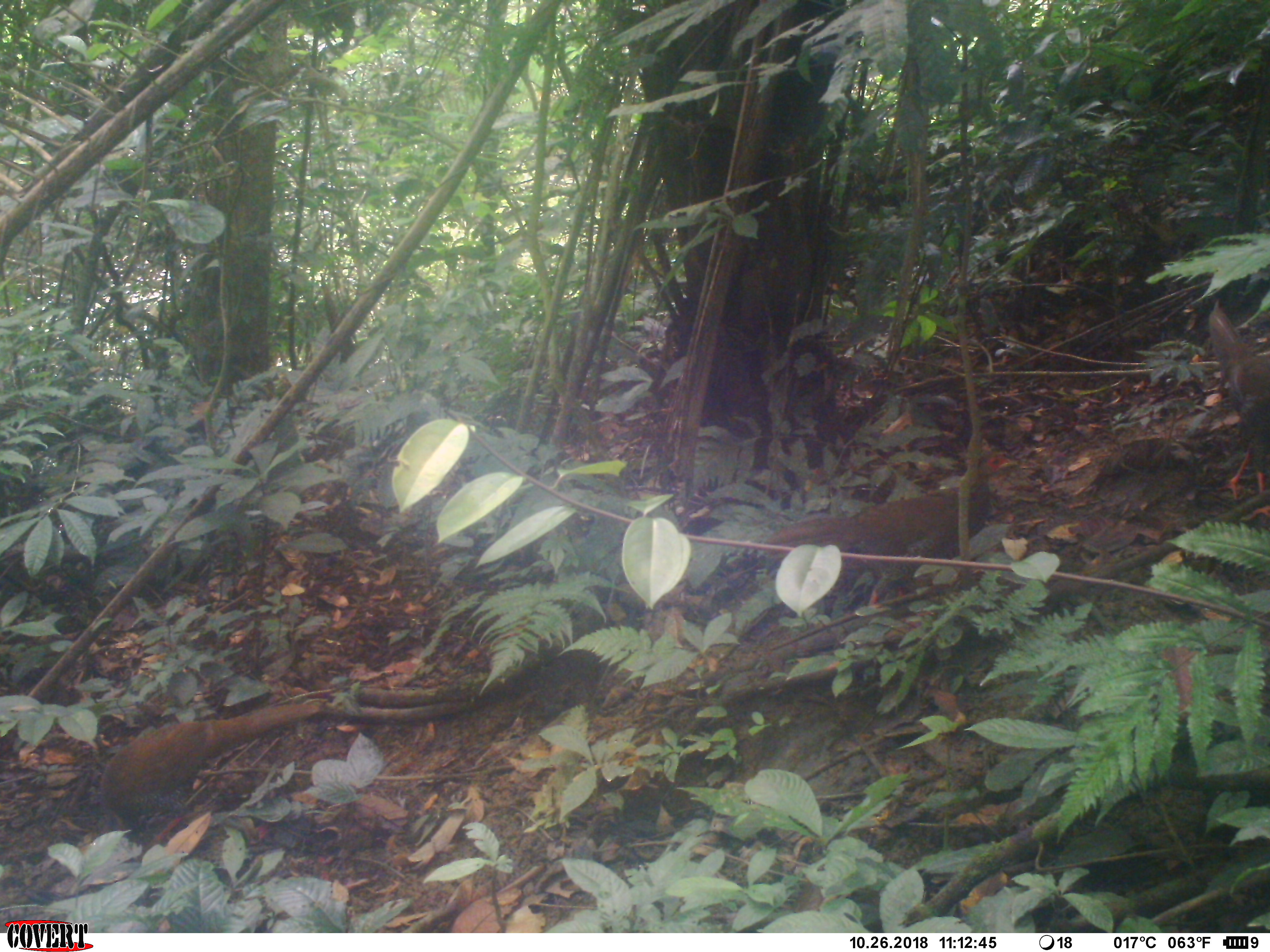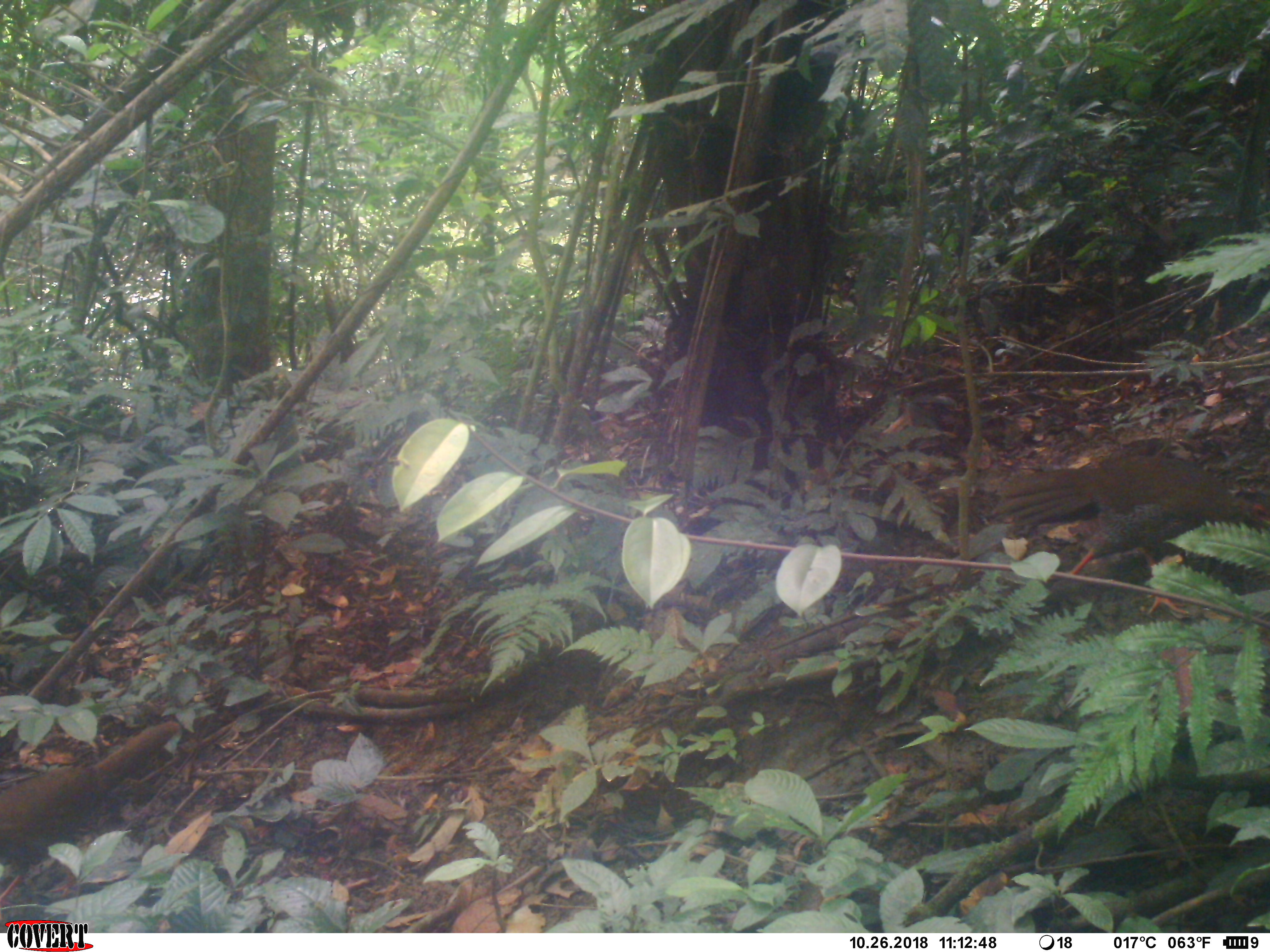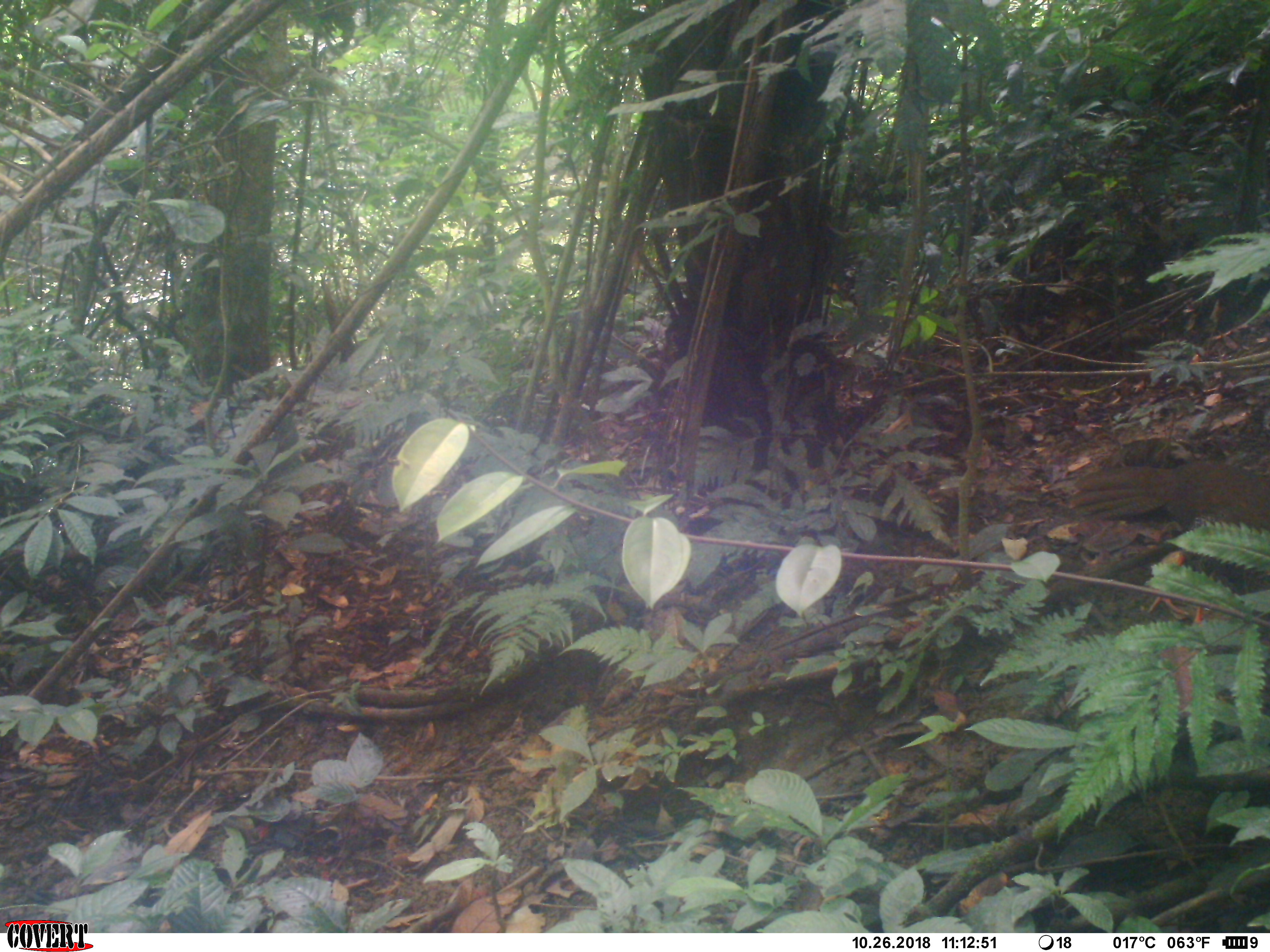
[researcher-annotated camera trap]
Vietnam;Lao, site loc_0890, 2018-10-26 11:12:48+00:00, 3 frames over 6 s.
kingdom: Animalia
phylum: Chordata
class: Aves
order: Galliformes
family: Phasianidae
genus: Lophura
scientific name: Lophura nycthemera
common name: silver pheasant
Silver pheasant (Lophura nycthemera). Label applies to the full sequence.